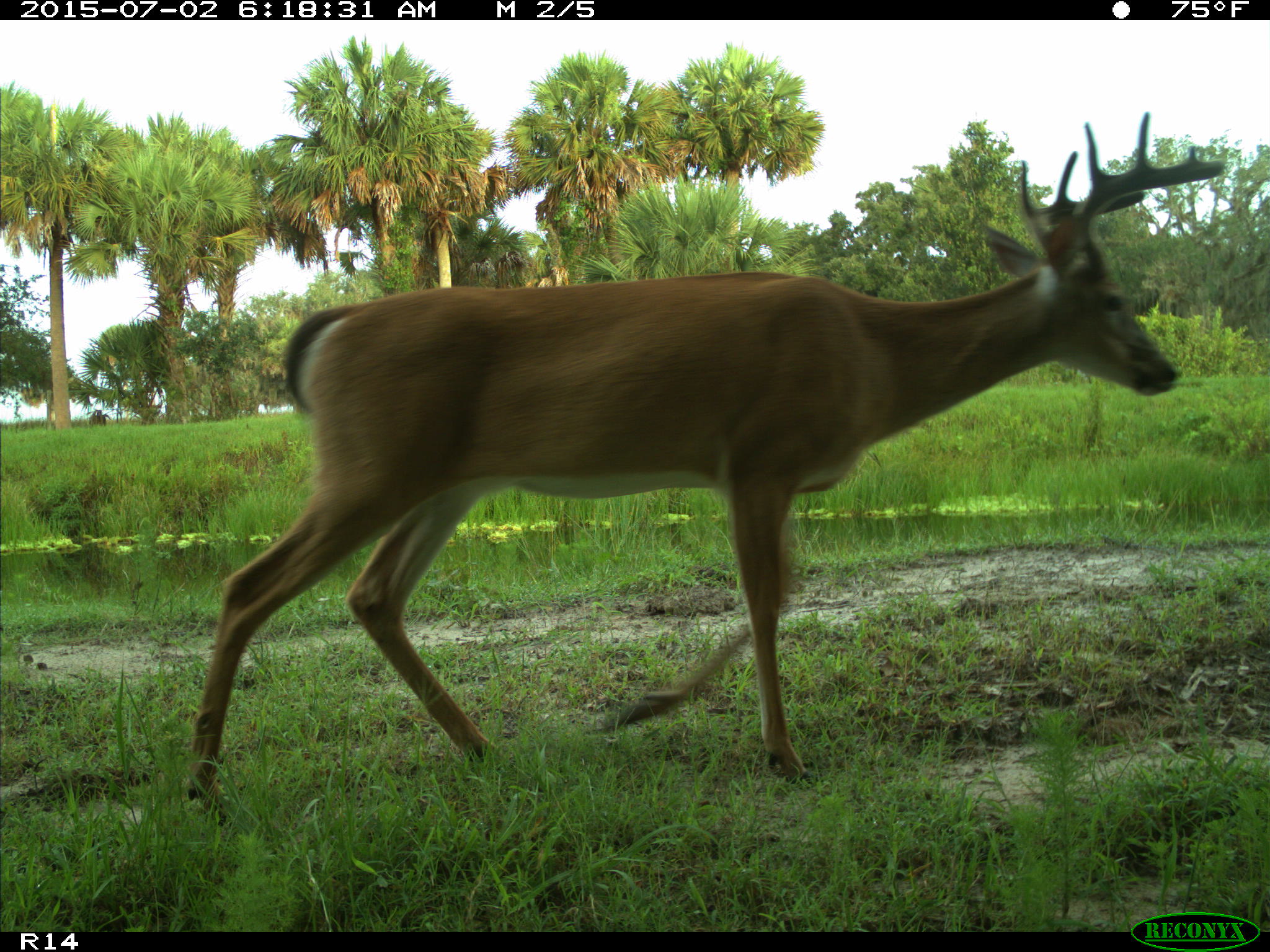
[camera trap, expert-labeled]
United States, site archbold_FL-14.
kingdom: Animalia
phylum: Chordata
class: Mammalia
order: Artiodactyla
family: Cervidae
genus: Odocoileus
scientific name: Odocoileus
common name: deer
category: unidentified deer